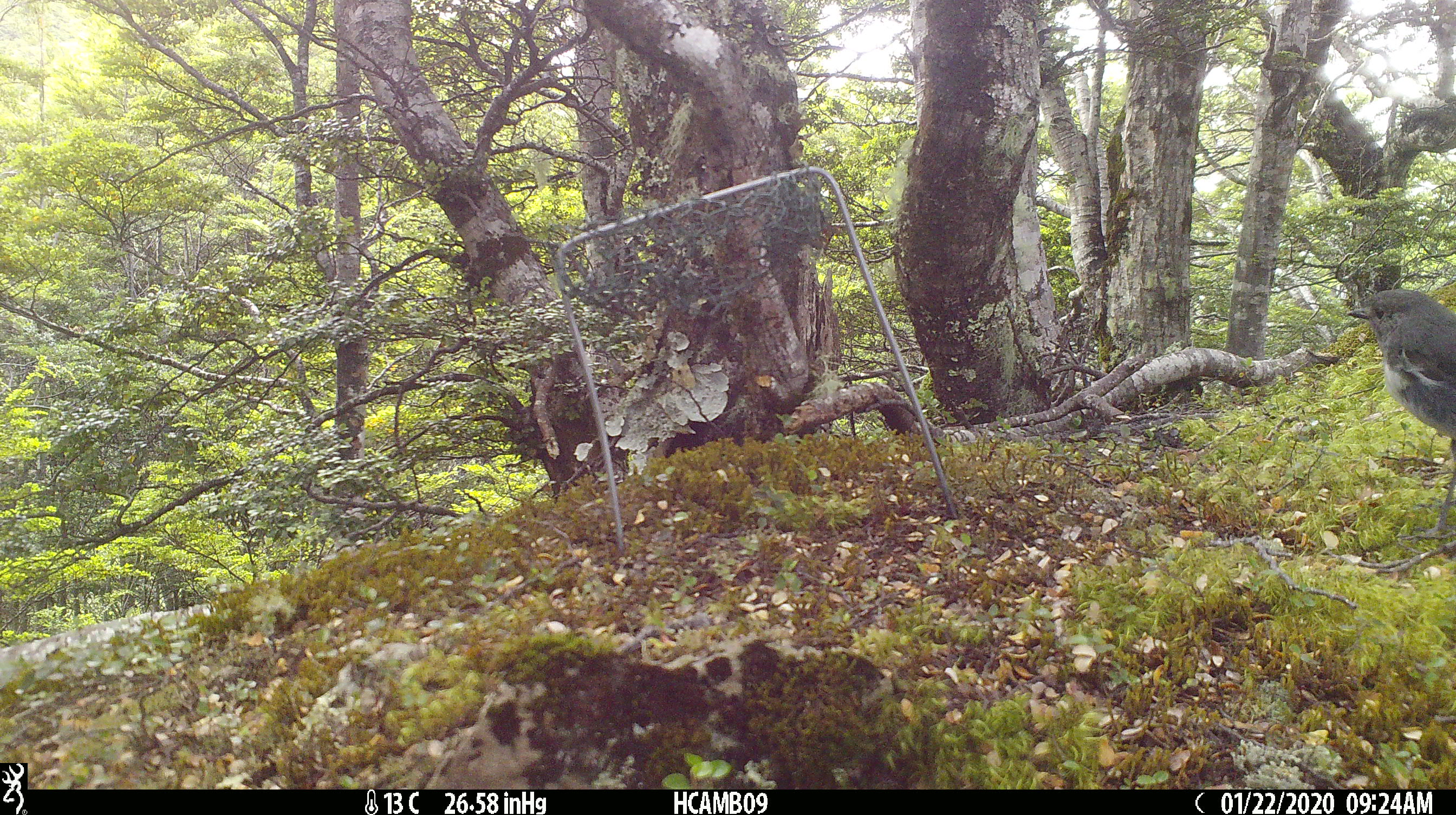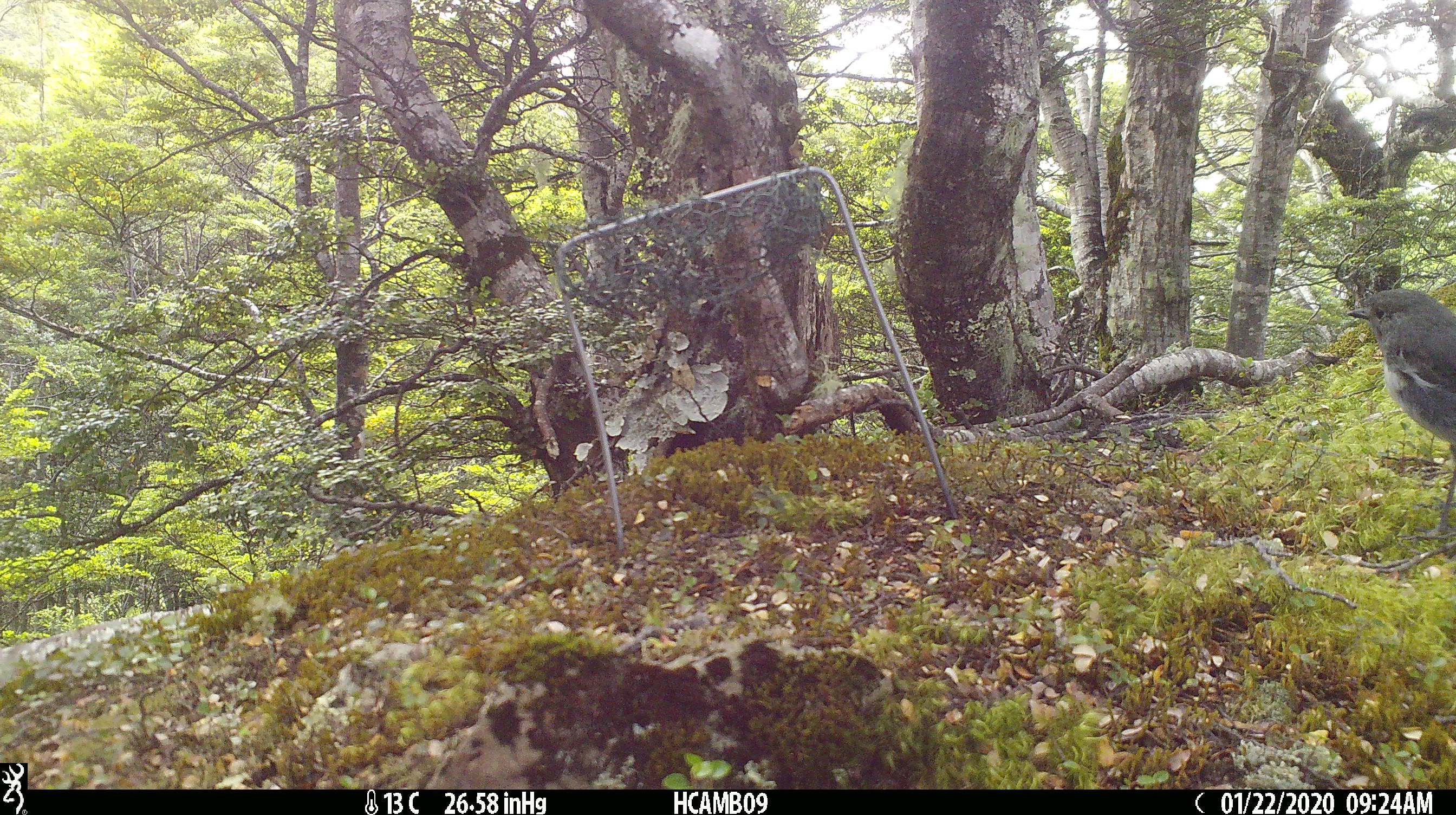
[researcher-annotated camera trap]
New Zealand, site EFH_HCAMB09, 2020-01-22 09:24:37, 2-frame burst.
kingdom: Animalia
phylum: Chordata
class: Aves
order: Passeriformes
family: Petroicidae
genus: Petroica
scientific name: Petroica australis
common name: new zealand robin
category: robin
Robin (new zealand robin) (Petroica australis).